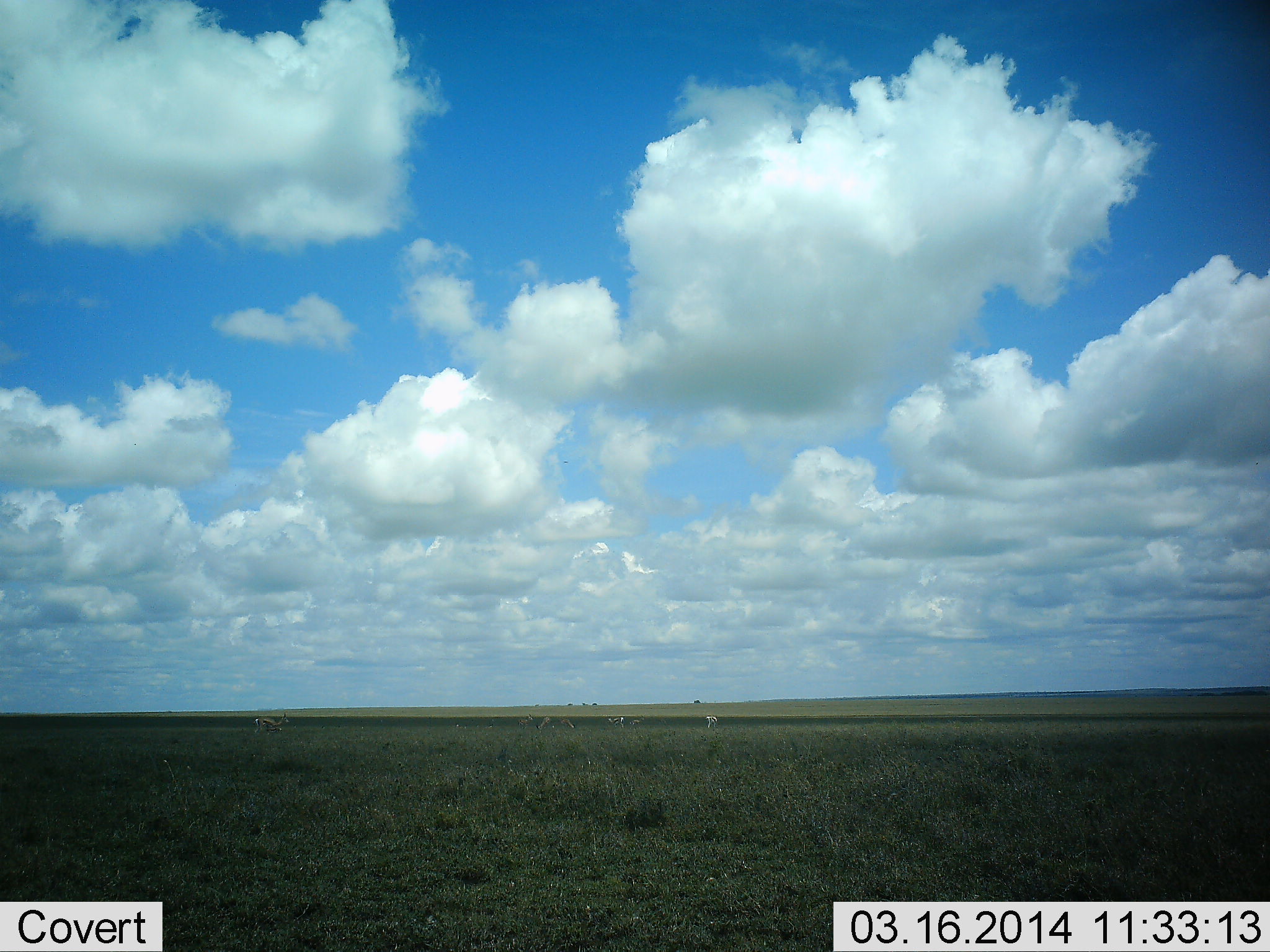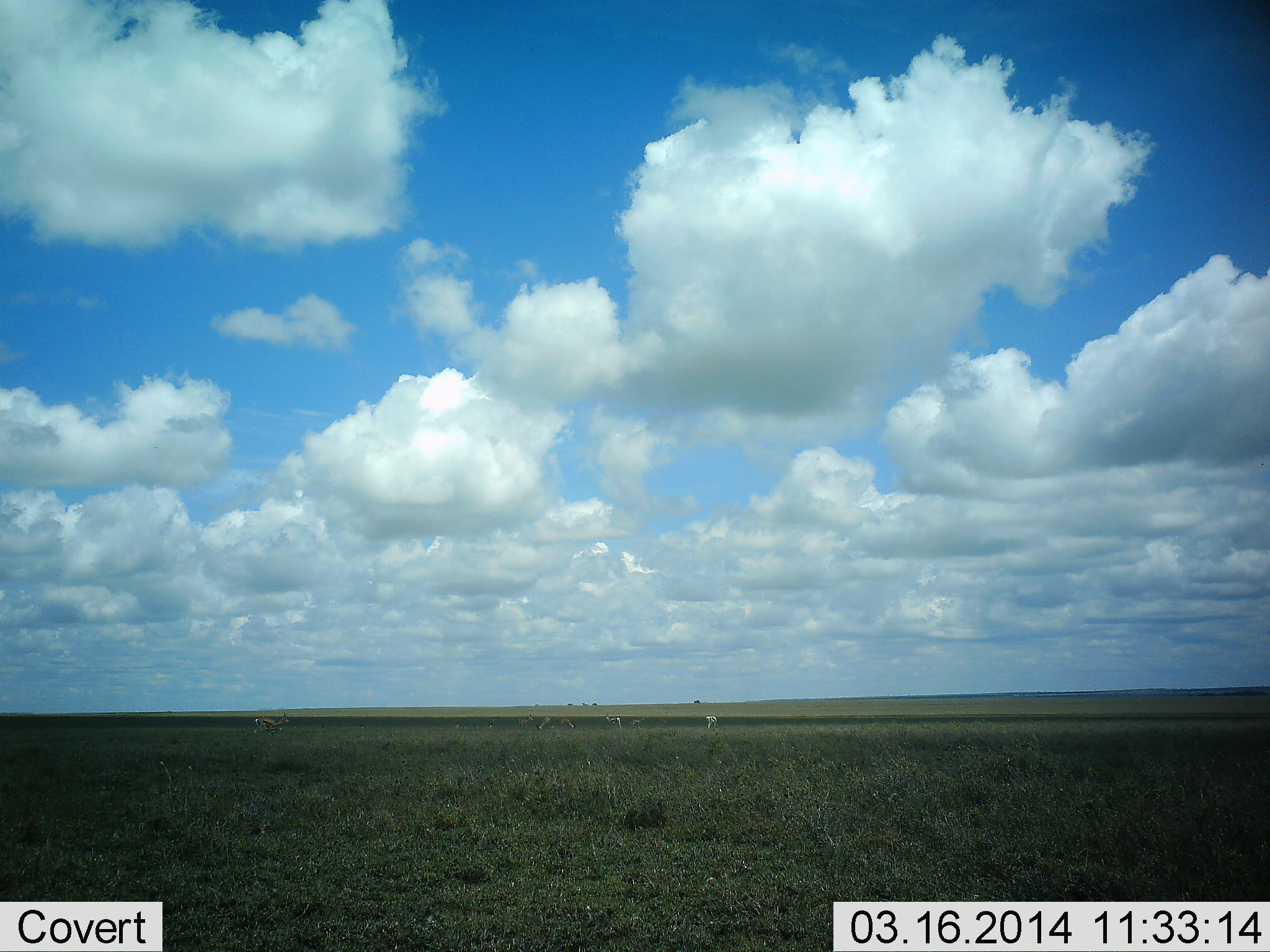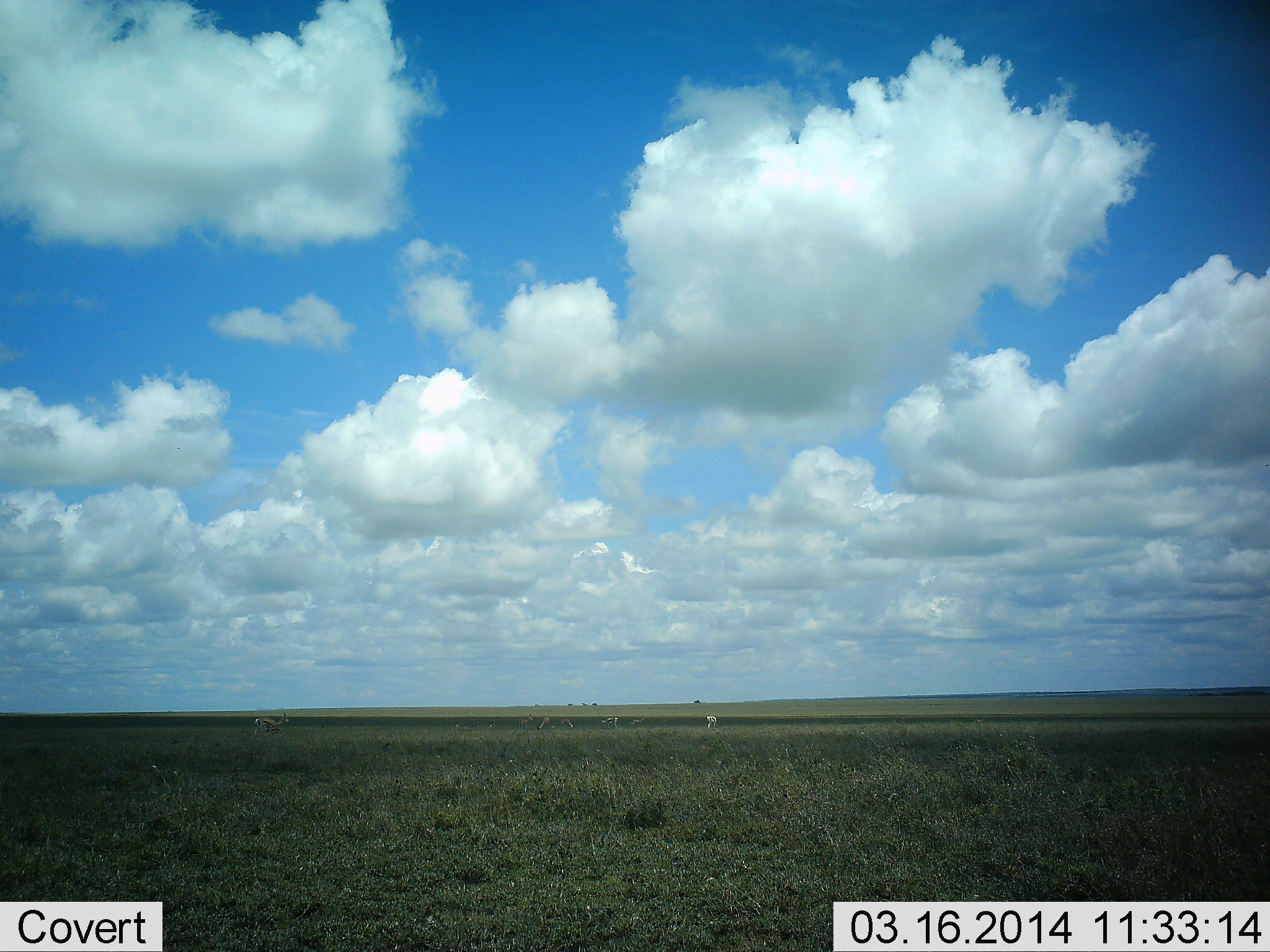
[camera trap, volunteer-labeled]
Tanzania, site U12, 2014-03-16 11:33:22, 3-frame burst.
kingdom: Animalia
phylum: Chordata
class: Mammalia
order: Artiodactyla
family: Bovidae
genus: Eudorcas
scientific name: Eudorcas thomsonii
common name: thomson's gazelle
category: gazellethomsons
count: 5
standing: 71%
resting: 0%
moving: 29%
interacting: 0%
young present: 0%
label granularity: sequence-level